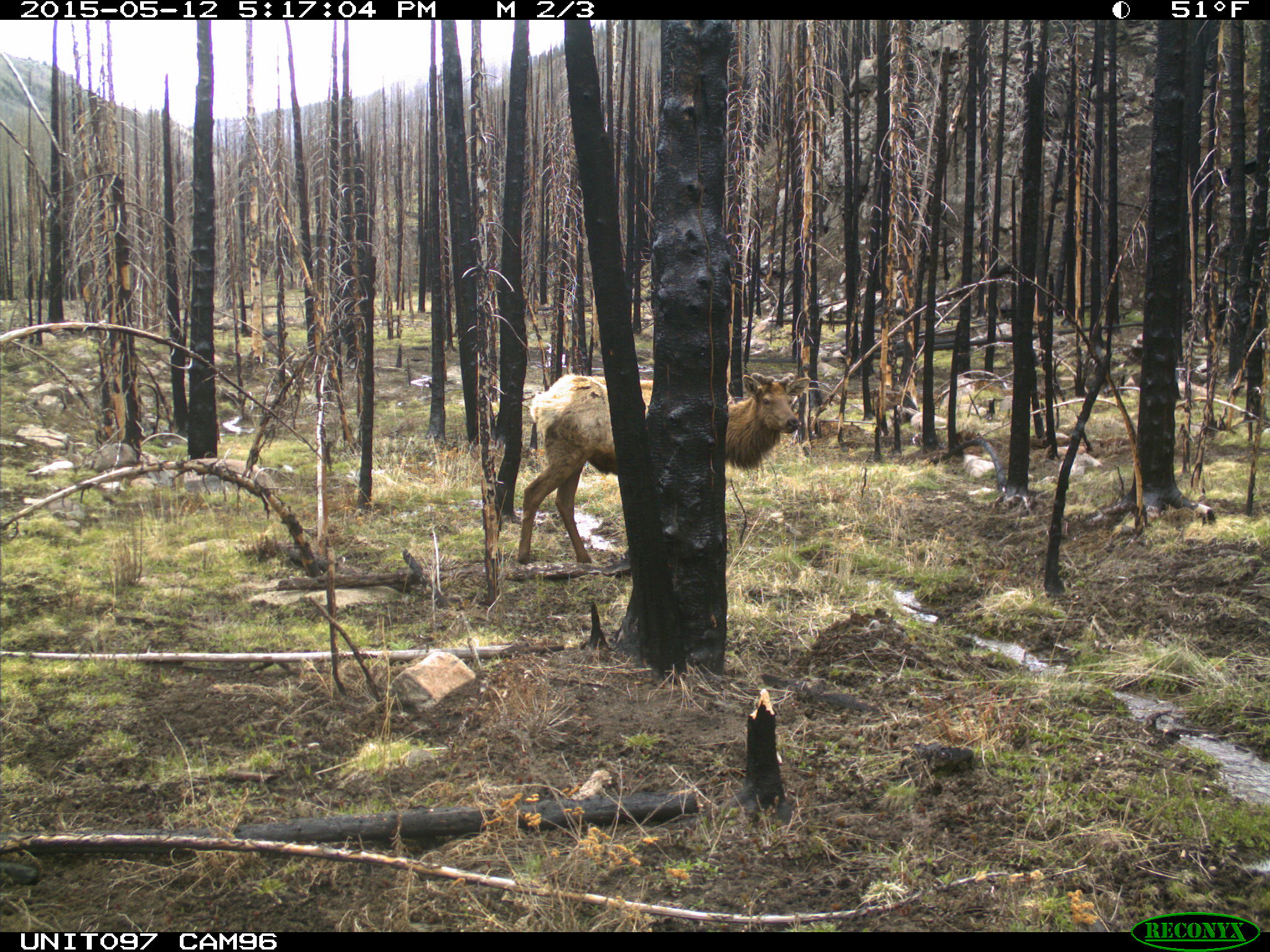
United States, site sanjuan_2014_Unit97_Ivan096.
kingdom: Animalia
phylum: Chordata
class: Mammalia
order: Artiodactyla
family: Cervidae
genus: Cervus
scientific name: Cervus elaphus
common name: red deer